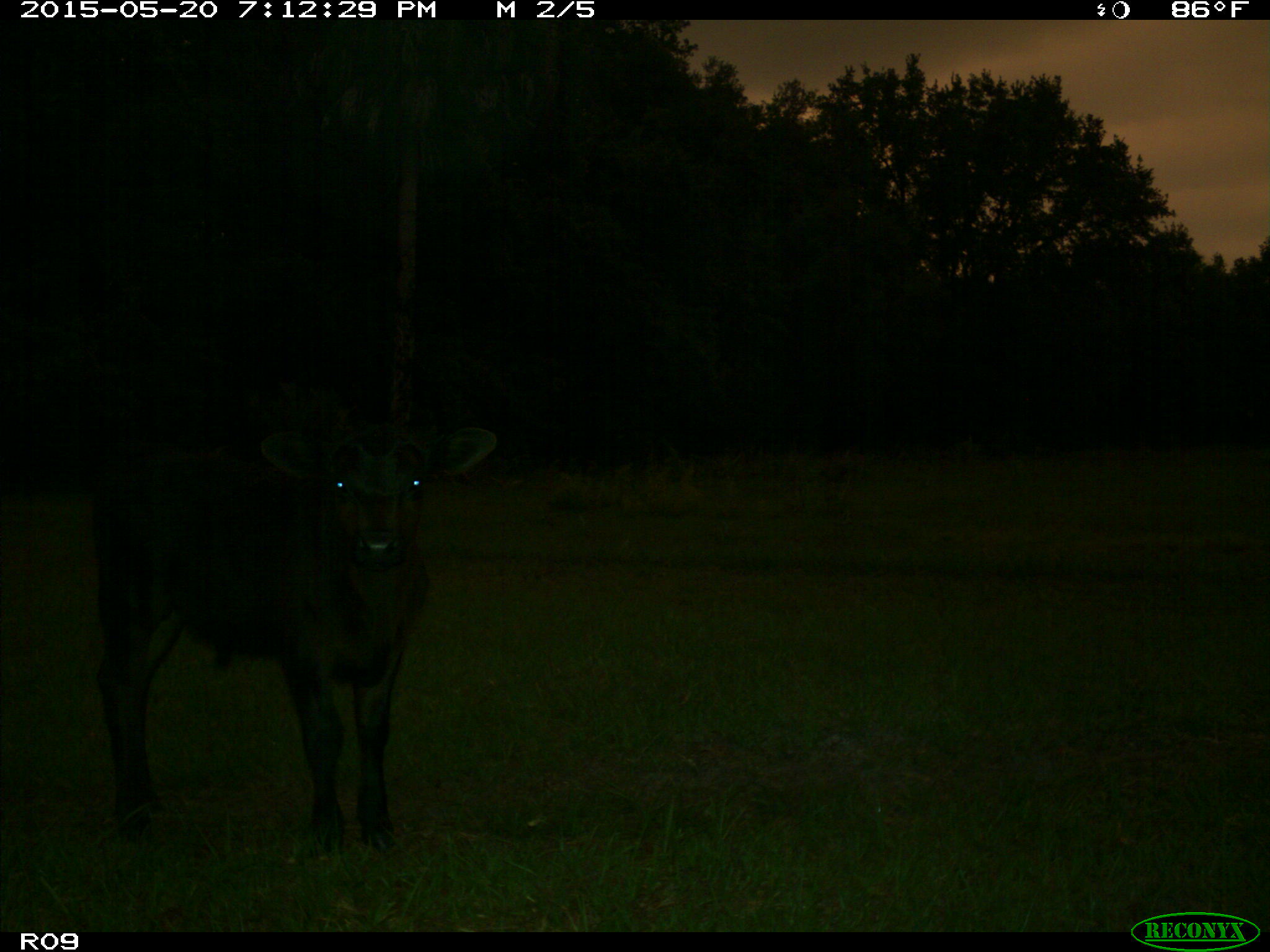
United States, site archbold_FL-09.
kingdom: Animalia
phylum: Chordata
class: Mammalia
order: Artiodactyla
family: Bovidae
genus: Bos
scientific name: Bos taurus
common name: domestic cow